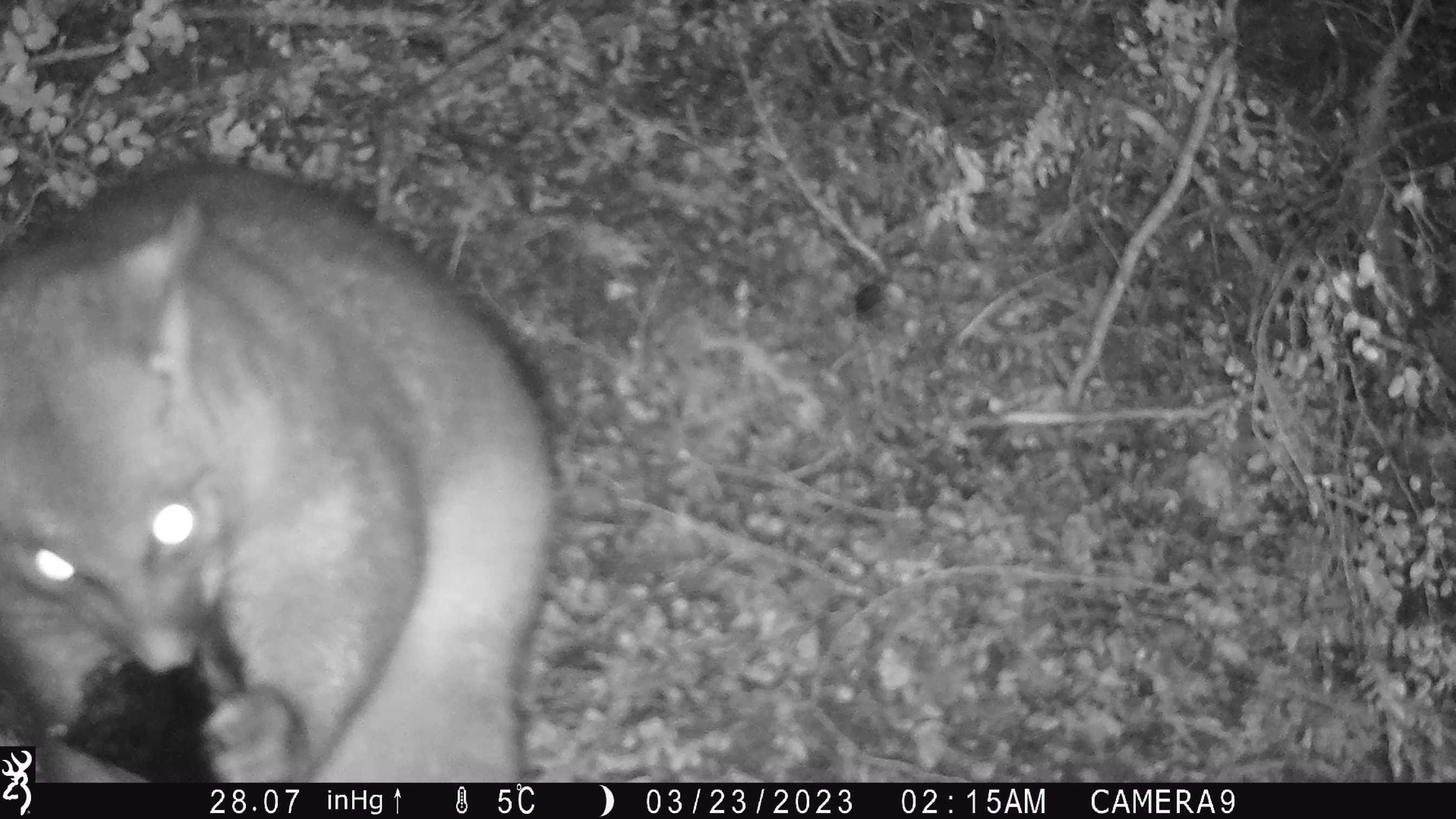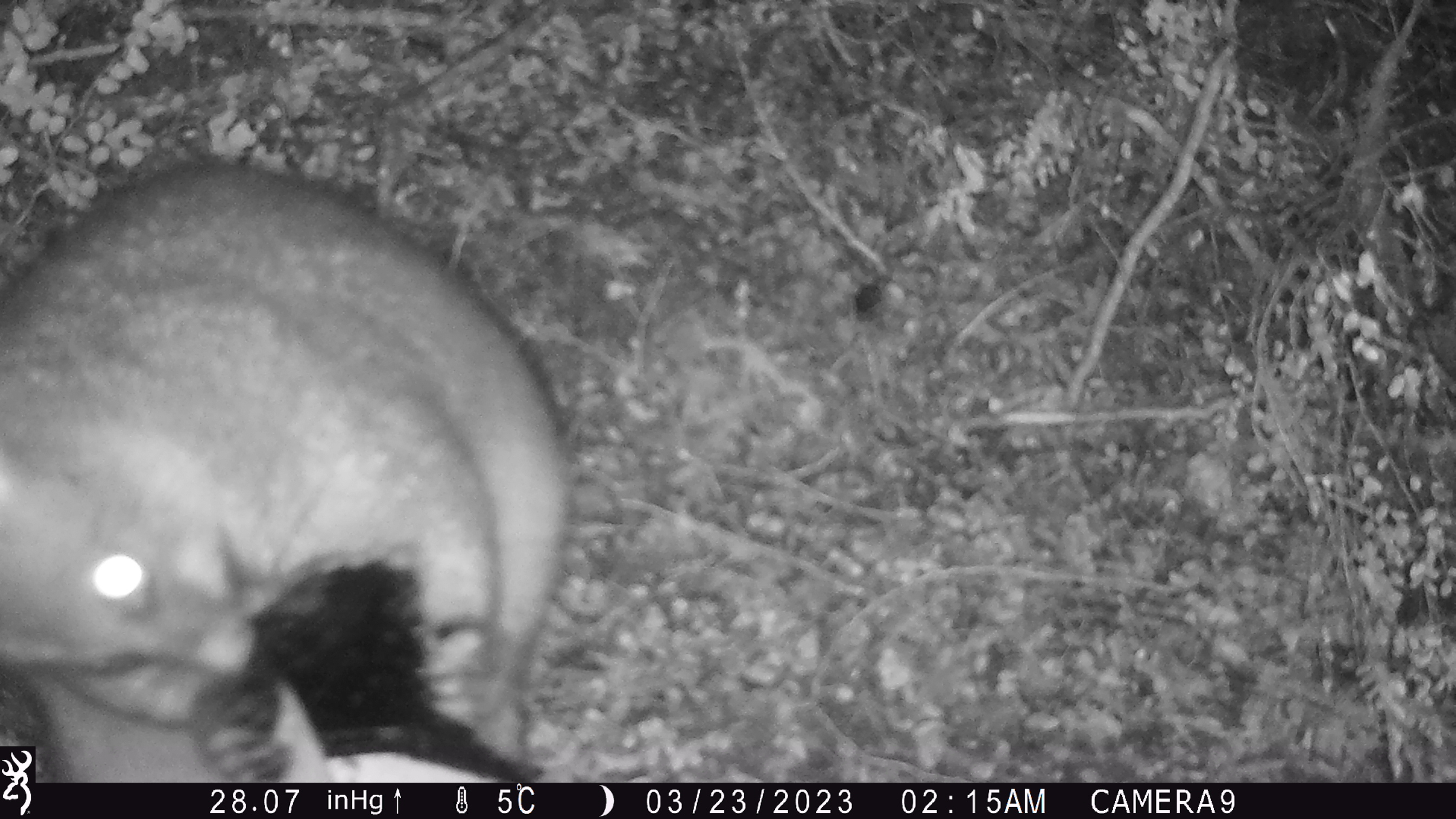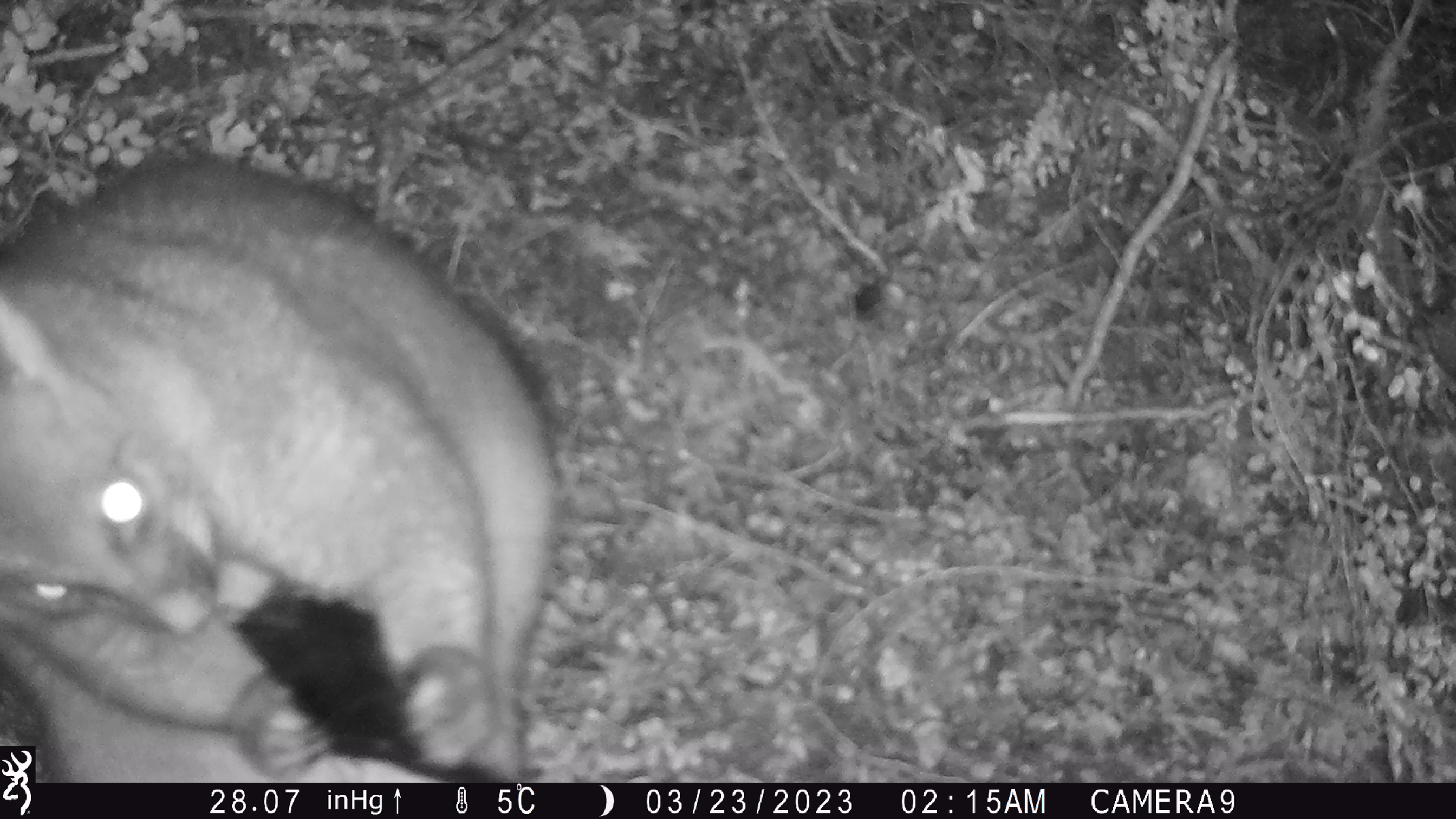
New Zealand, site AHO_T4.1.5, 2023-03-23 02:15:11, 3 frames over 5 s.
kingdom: Animalia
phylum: Chordata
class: Mammalia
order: Carnivora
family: Mustelidae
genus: Mustela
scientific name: Mustela erminea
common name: stoat